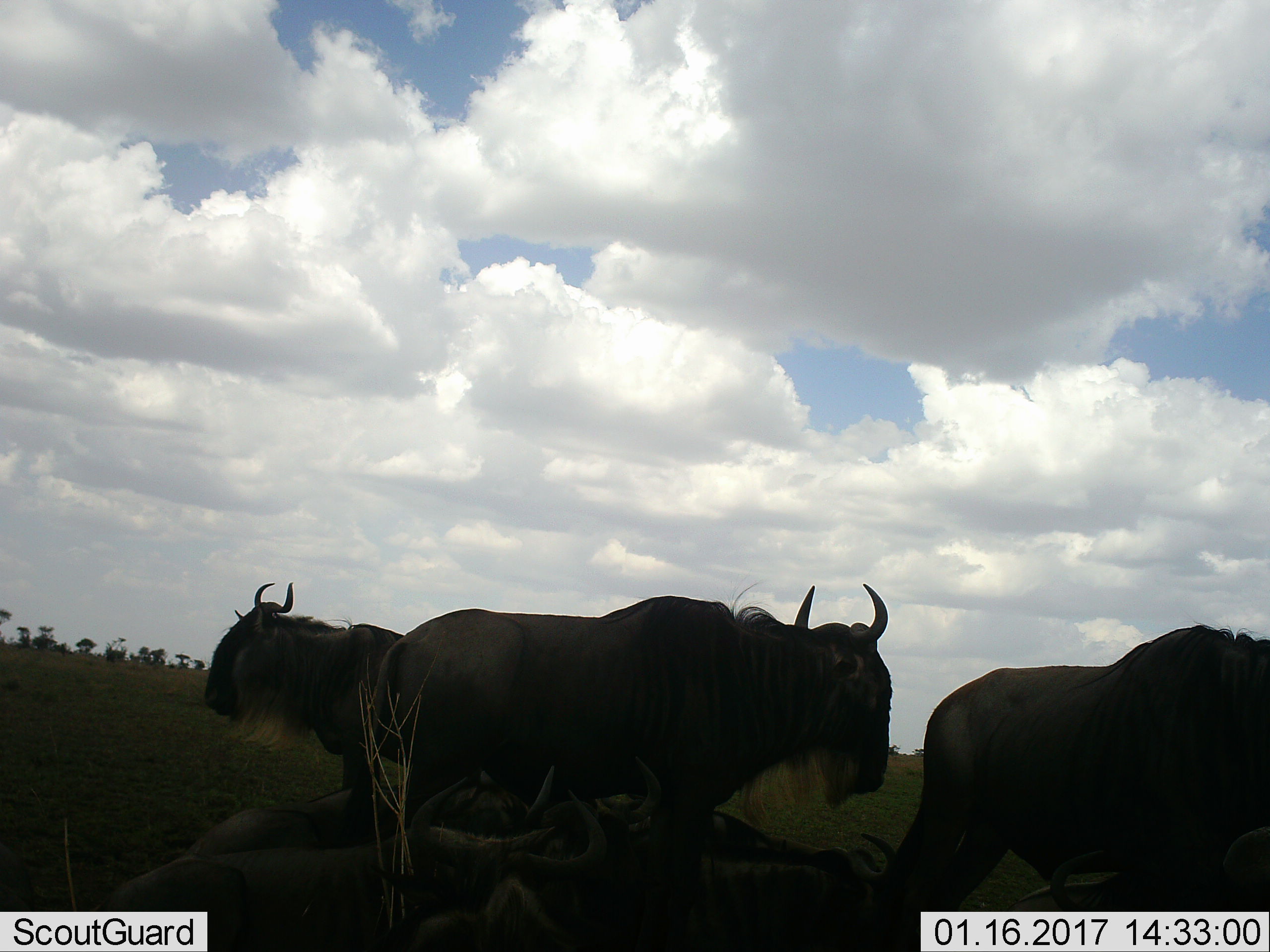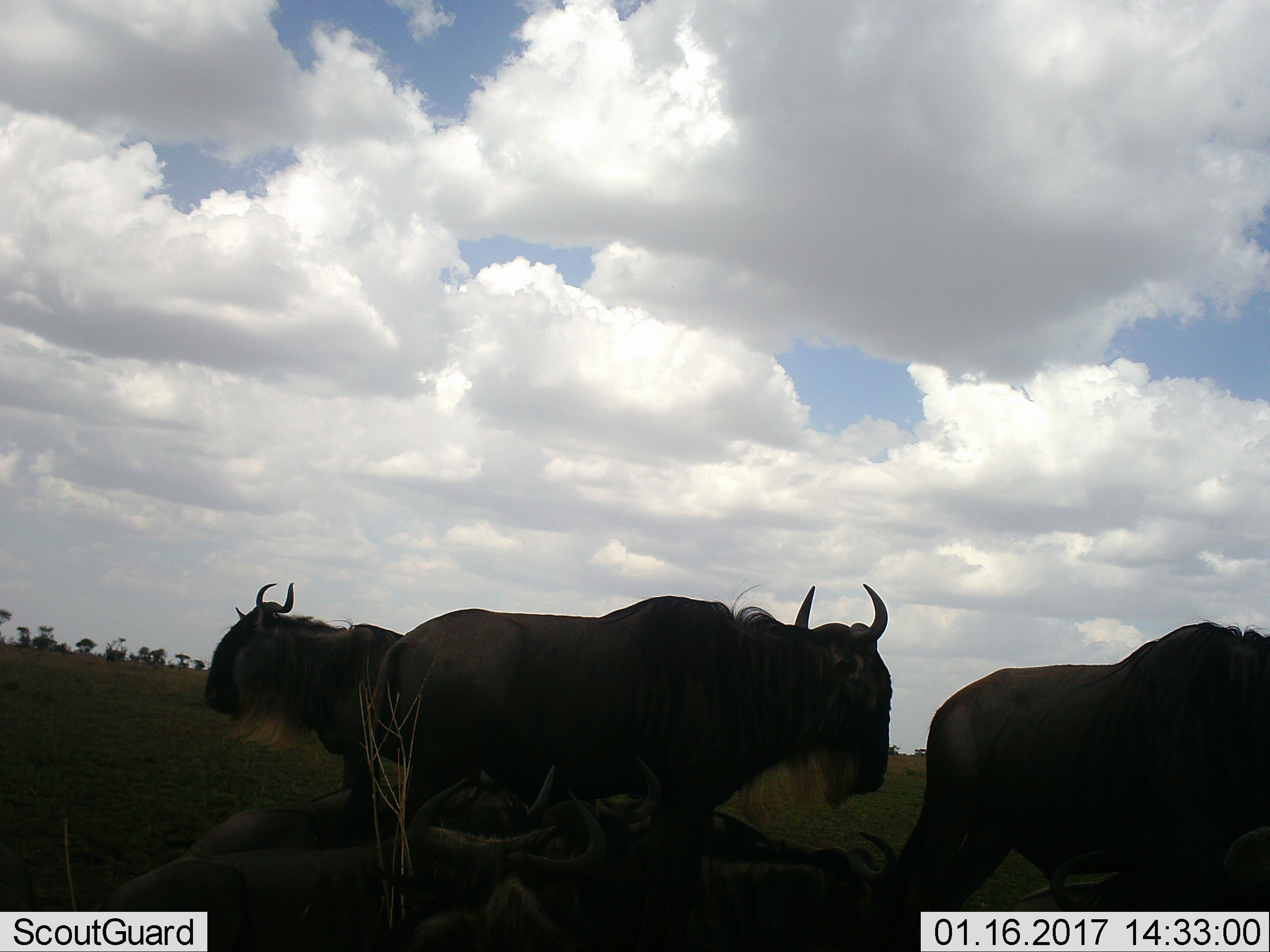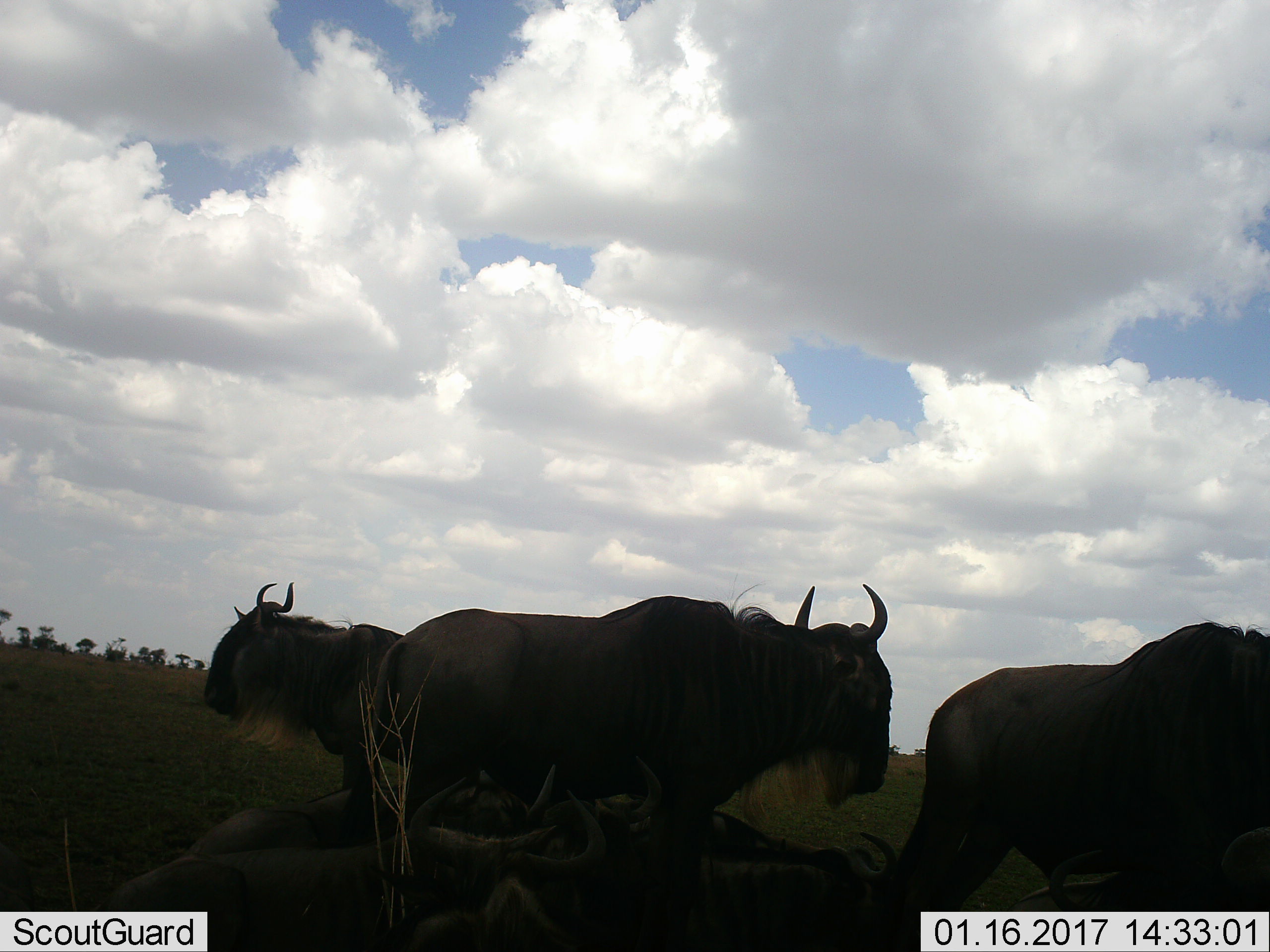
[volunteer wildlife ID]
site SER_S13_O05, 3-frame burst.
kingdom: Animalia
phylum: Chordata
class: Mammalia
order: Artiodactyla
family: Bovidae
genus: Connochaetes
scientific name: Connochaetes taurinus taurinus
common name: blue wildebeest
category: wildebeestblue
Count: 7.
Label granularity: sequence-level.